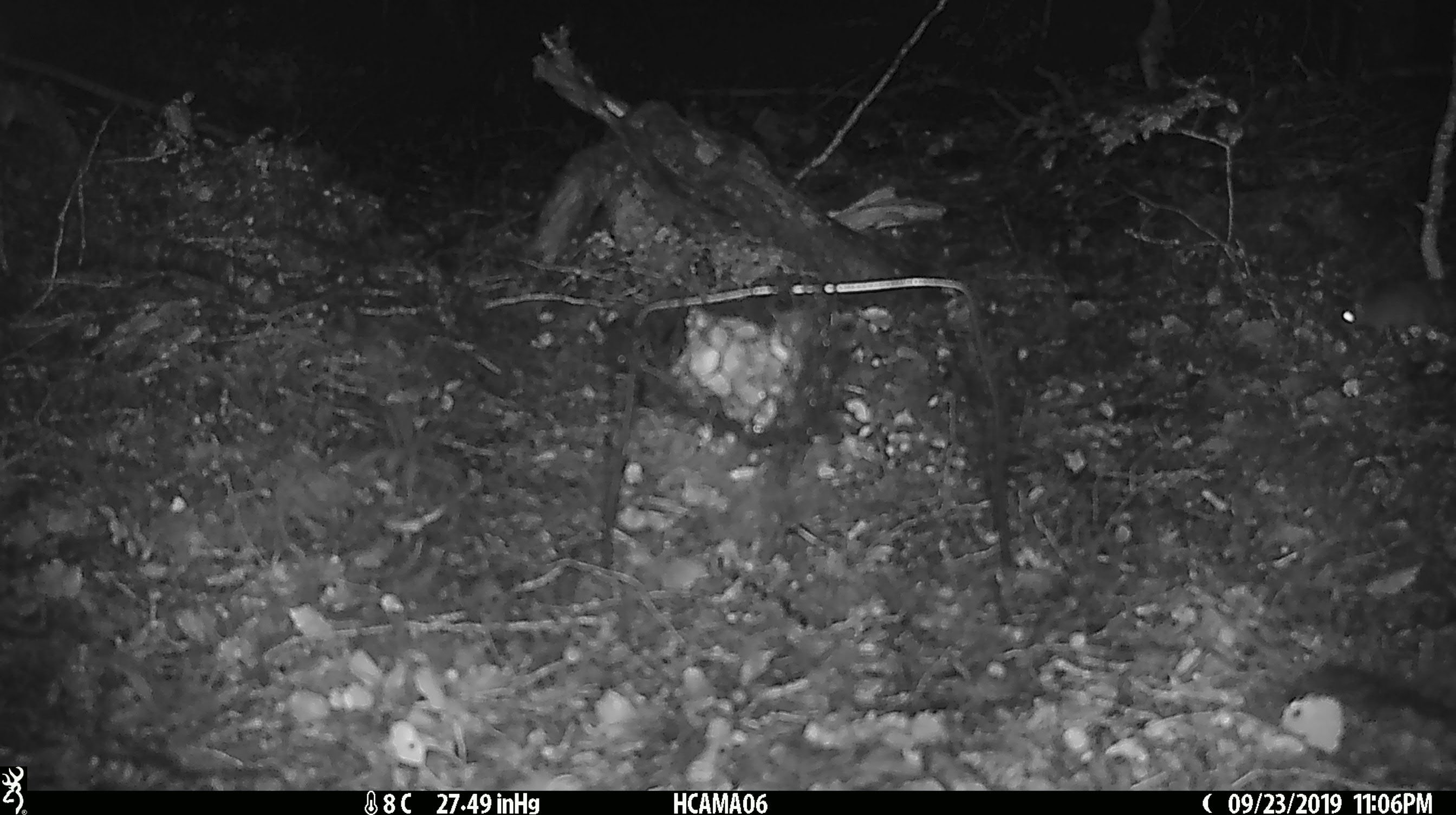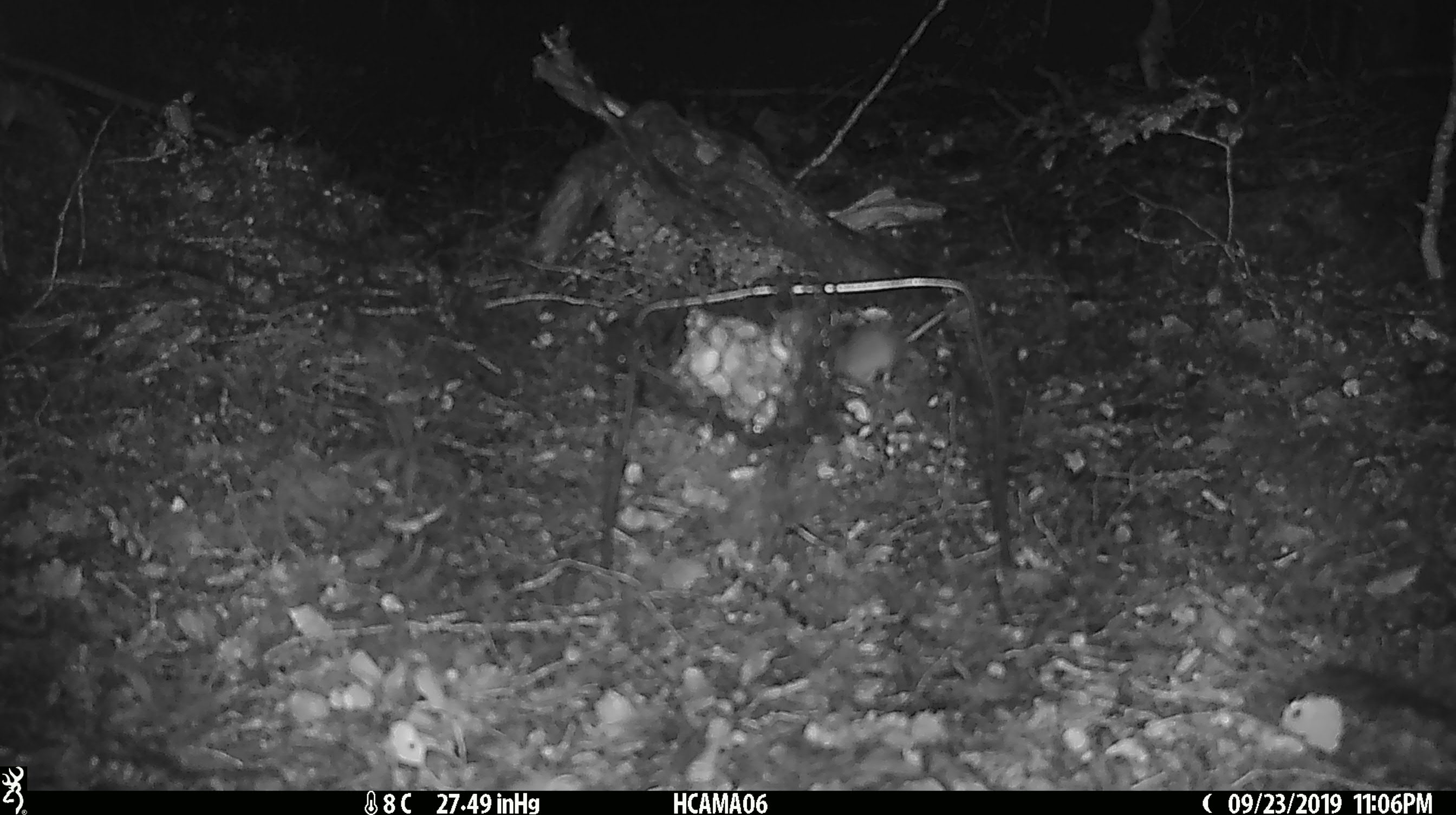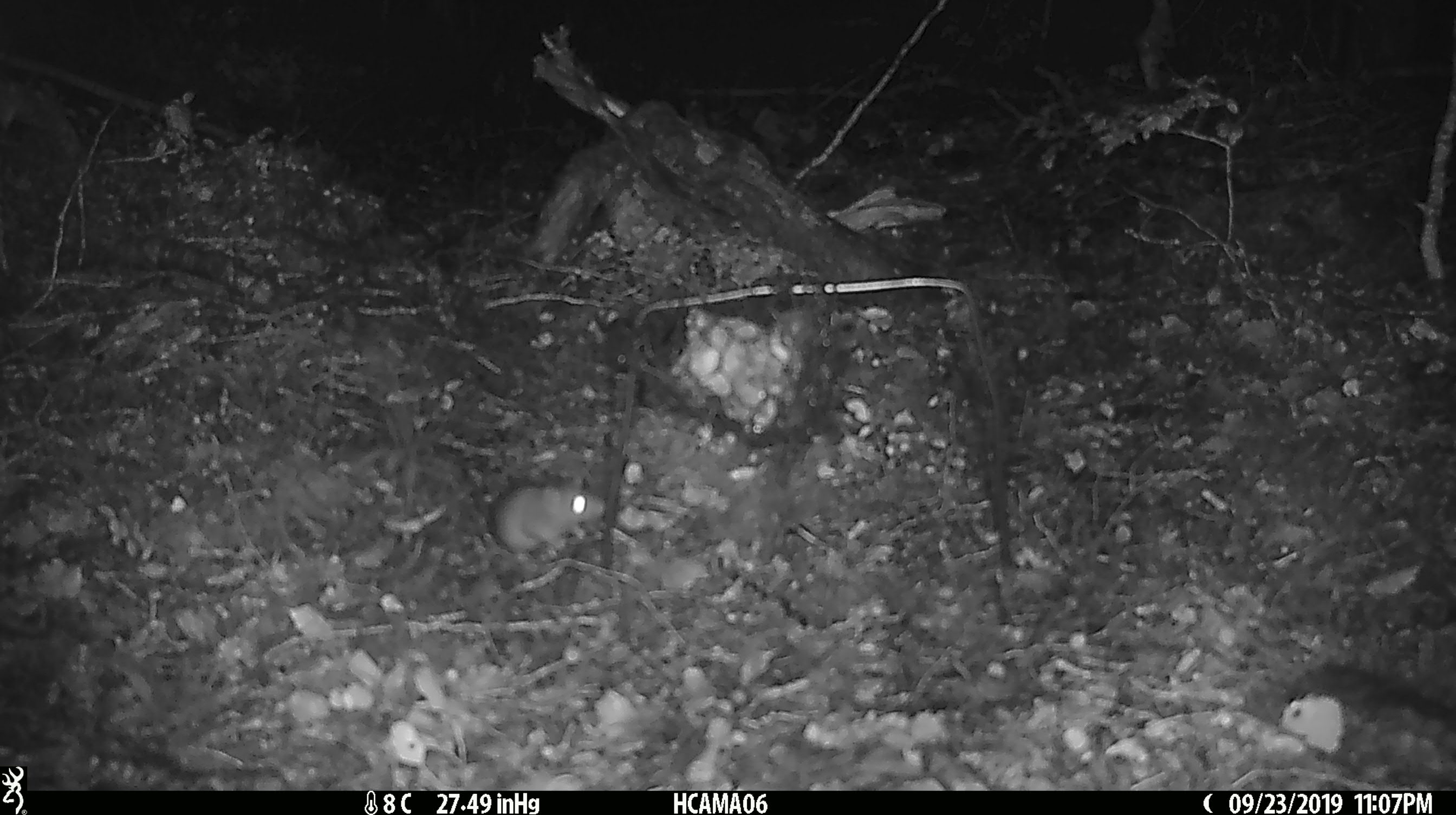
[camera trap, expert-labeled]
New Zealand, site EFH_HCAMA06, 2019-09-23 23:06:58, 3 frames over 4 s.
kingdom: Animalia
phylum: Chordata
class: Mammalia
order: Rodentia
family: Muridae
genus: Mus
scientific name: Mus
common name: mouse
Mouse (Mus).